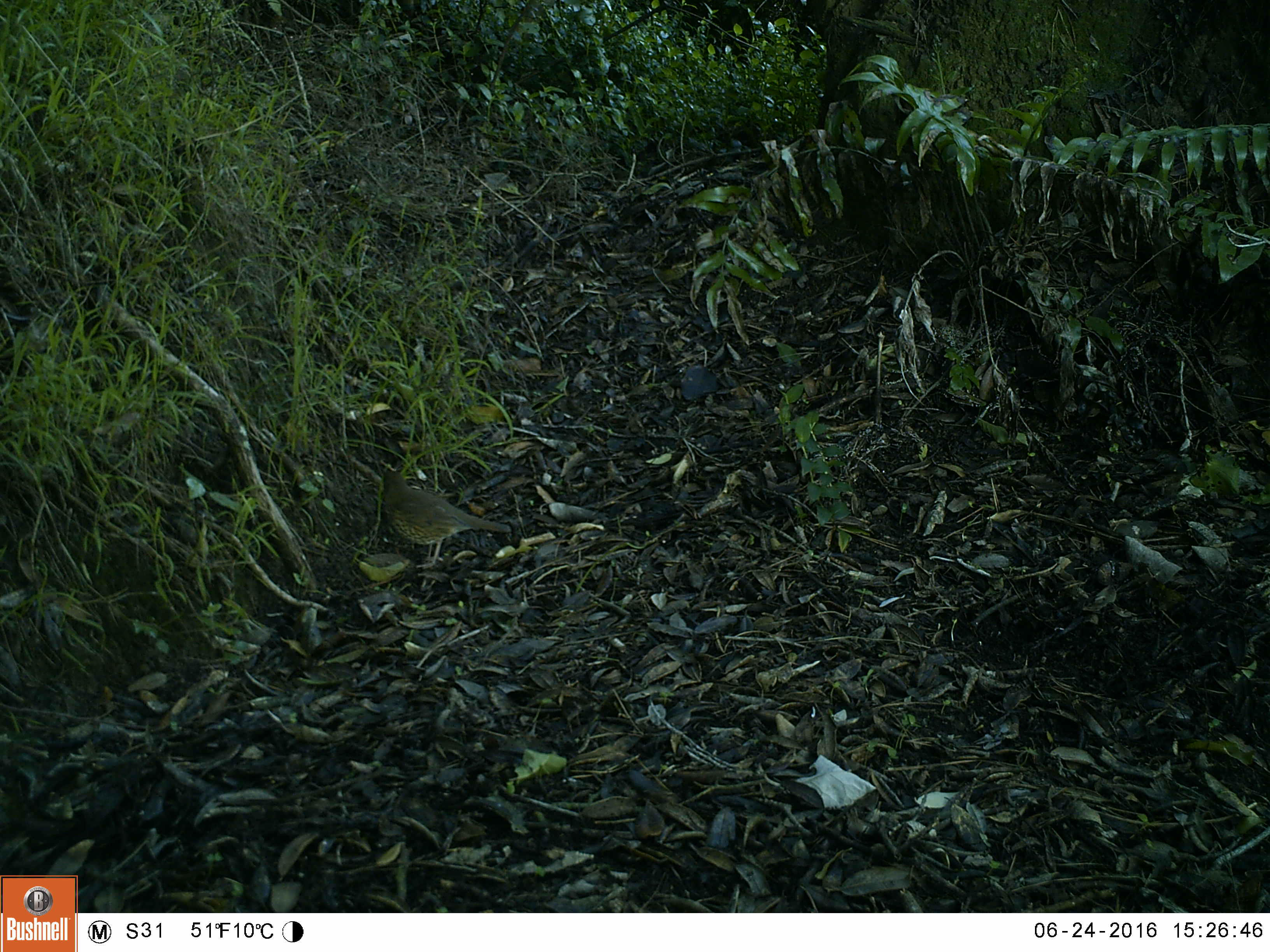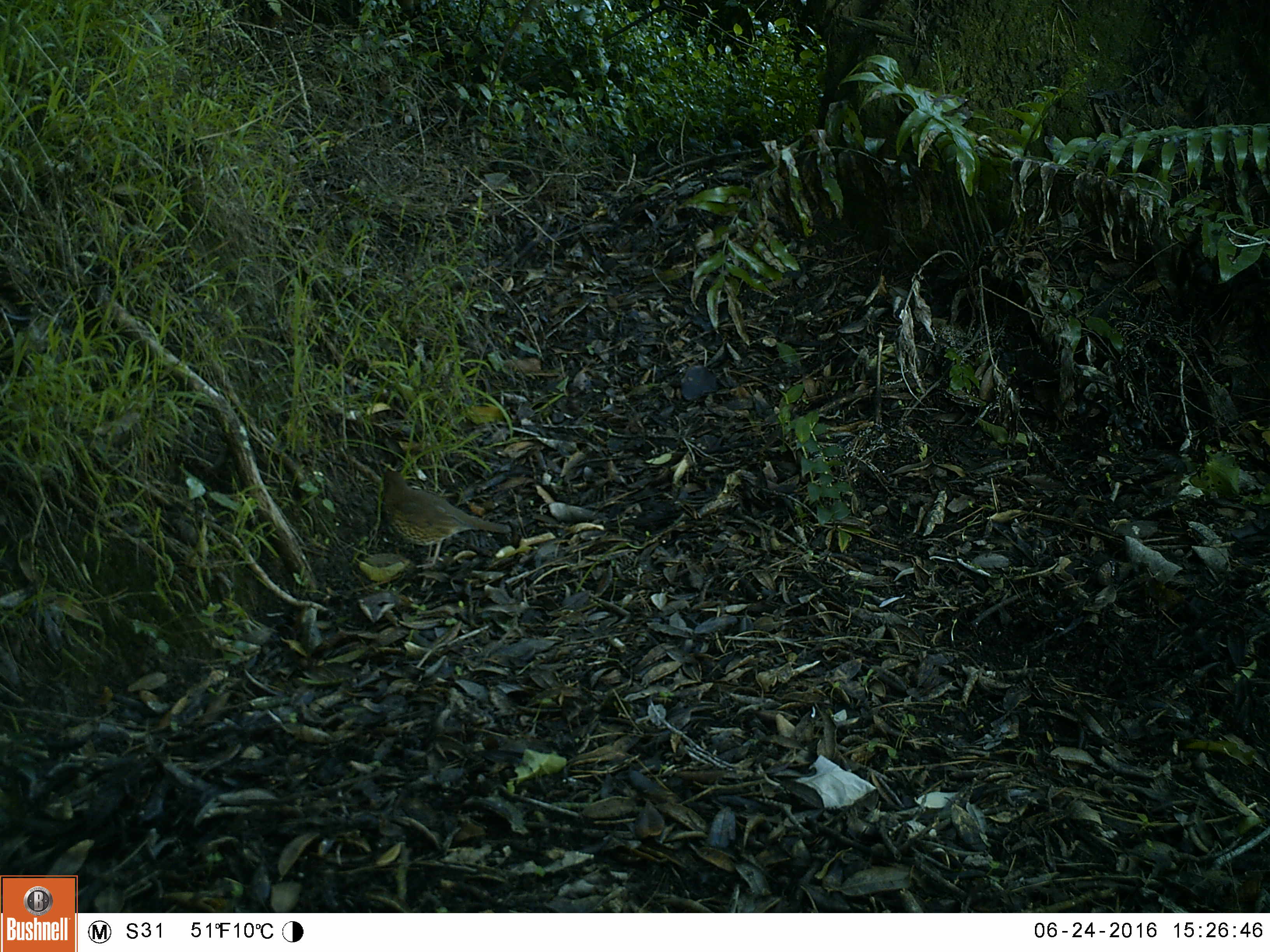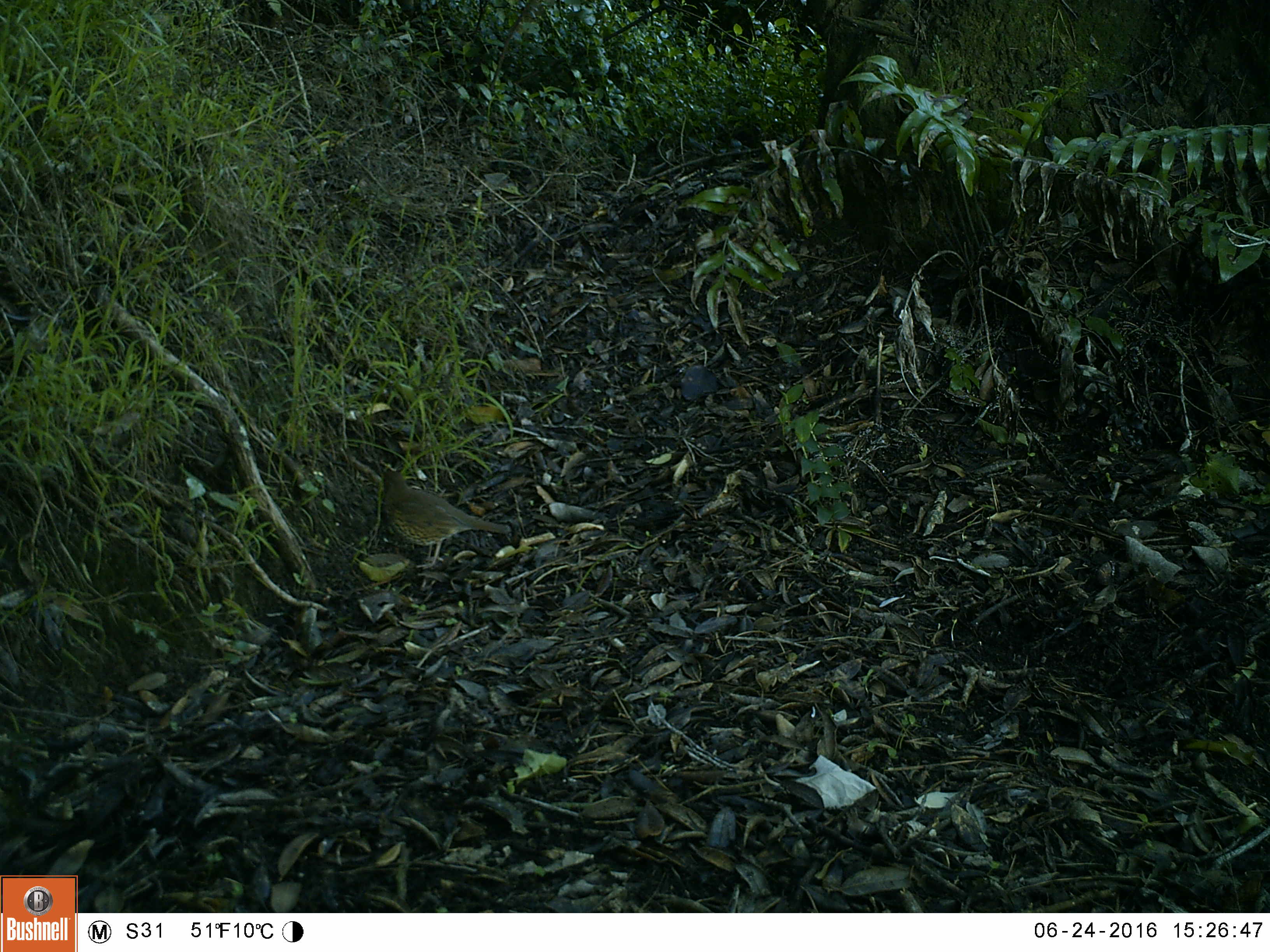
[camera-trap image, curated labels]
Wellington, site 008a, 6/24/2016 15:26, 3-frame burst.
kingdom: Animalia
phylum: Chordata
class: Aves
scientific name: Aves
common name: bird